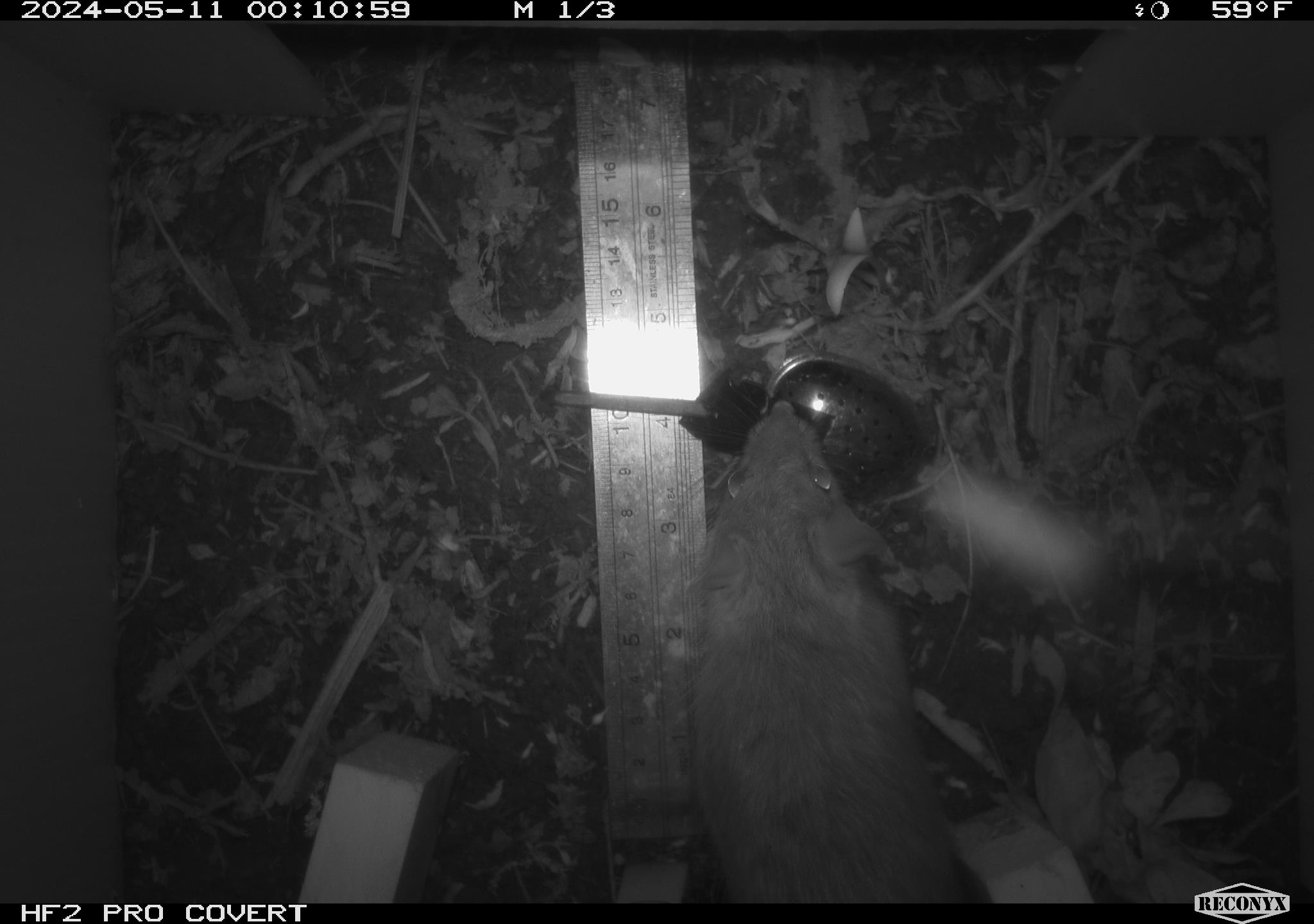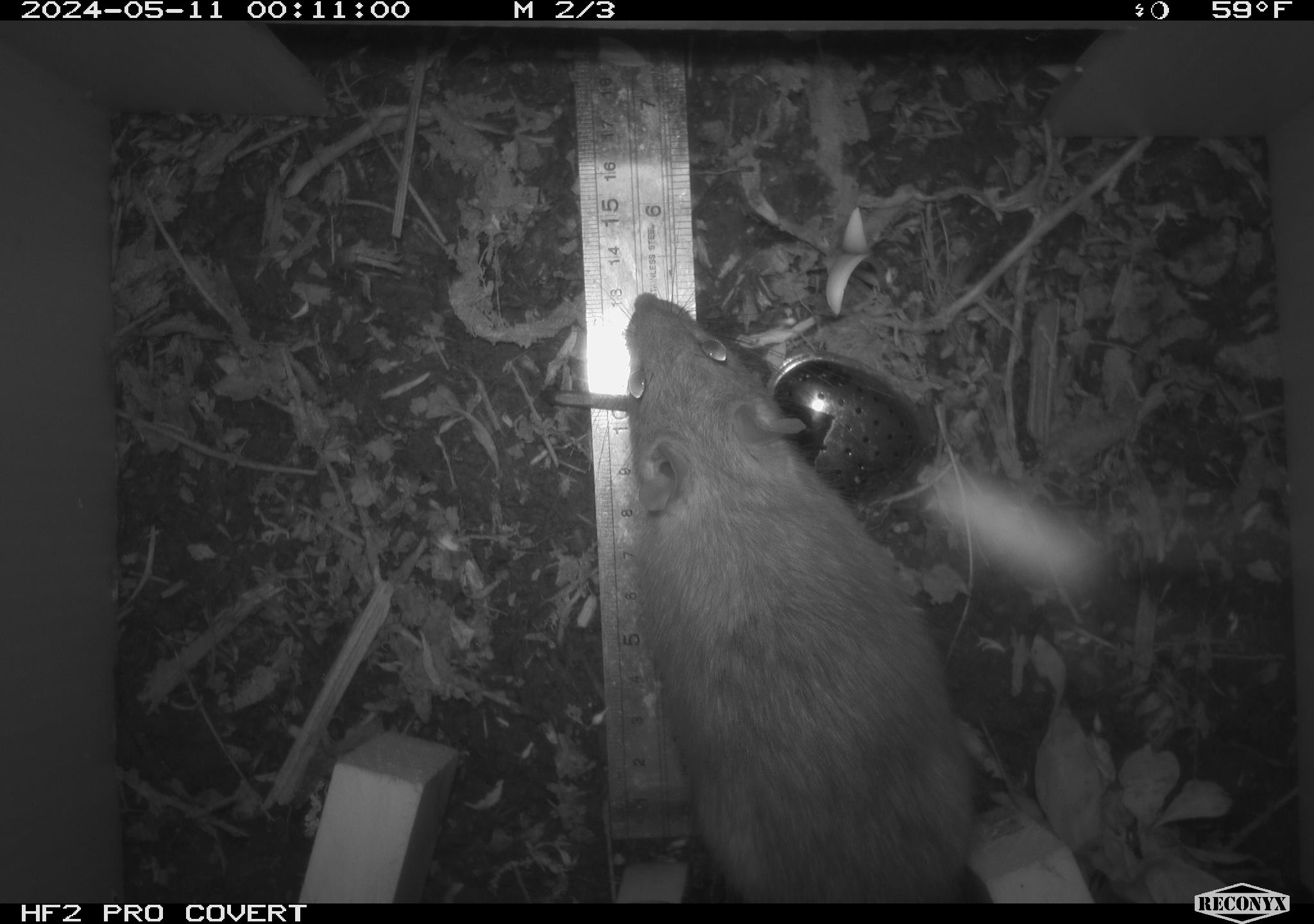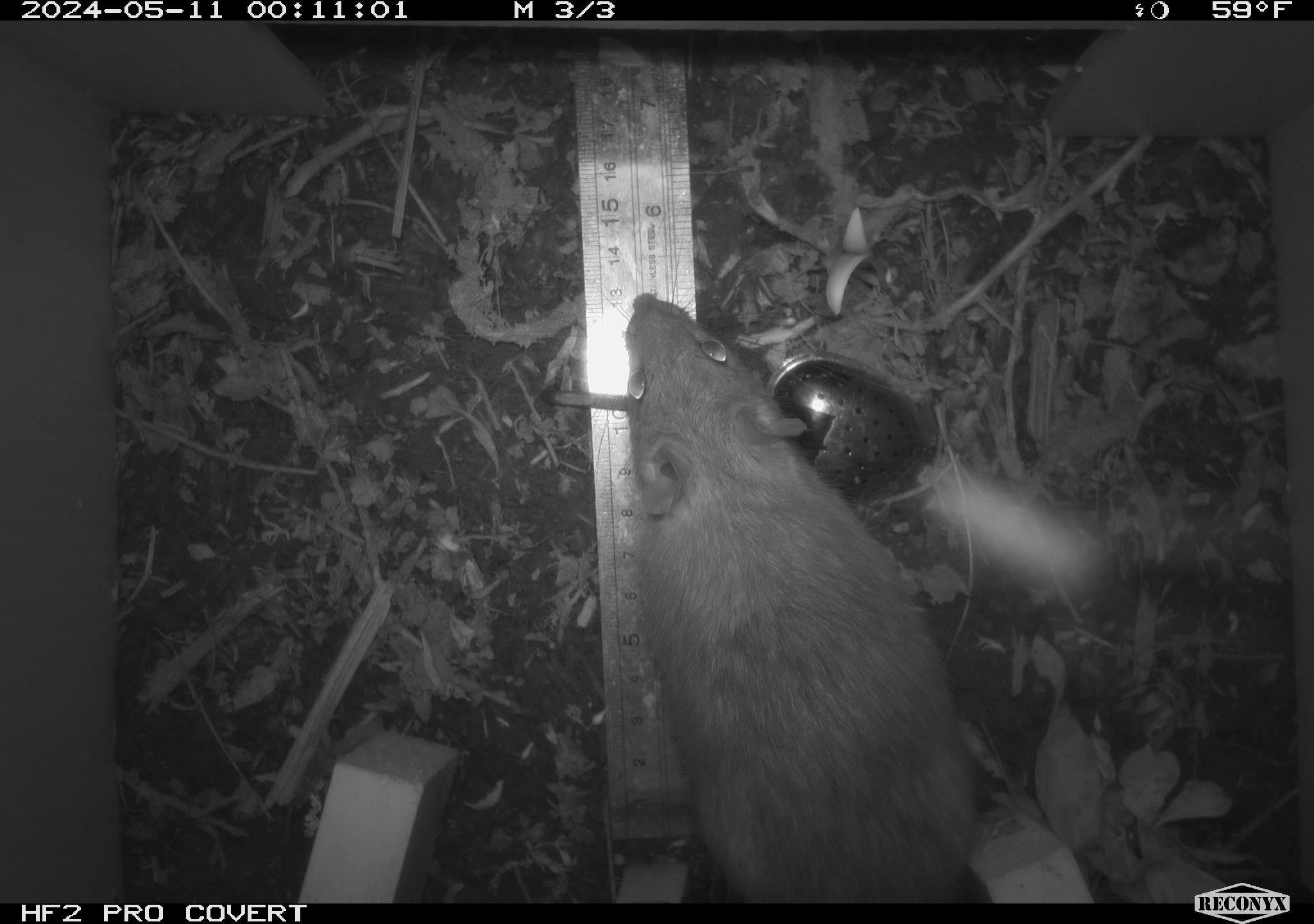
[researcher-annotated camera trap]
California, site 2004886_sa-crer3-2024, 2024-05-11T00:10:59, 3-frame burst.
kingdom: Animalia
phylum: Chordata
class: Mammalia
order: Rodentia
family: Muridae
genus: Rattus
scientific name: Rattus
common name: rat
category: rattus species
Rattus species (rat) (Rattus).